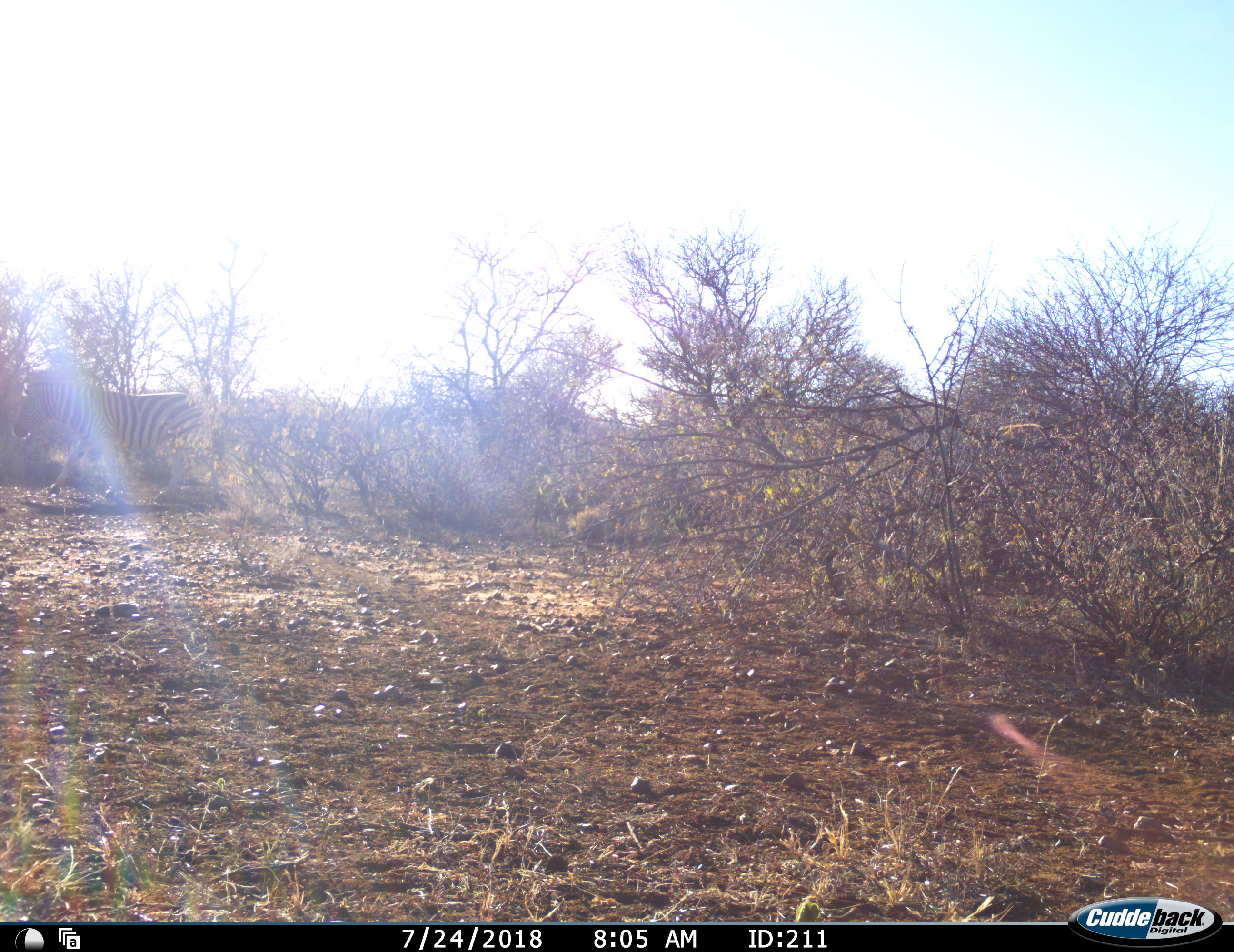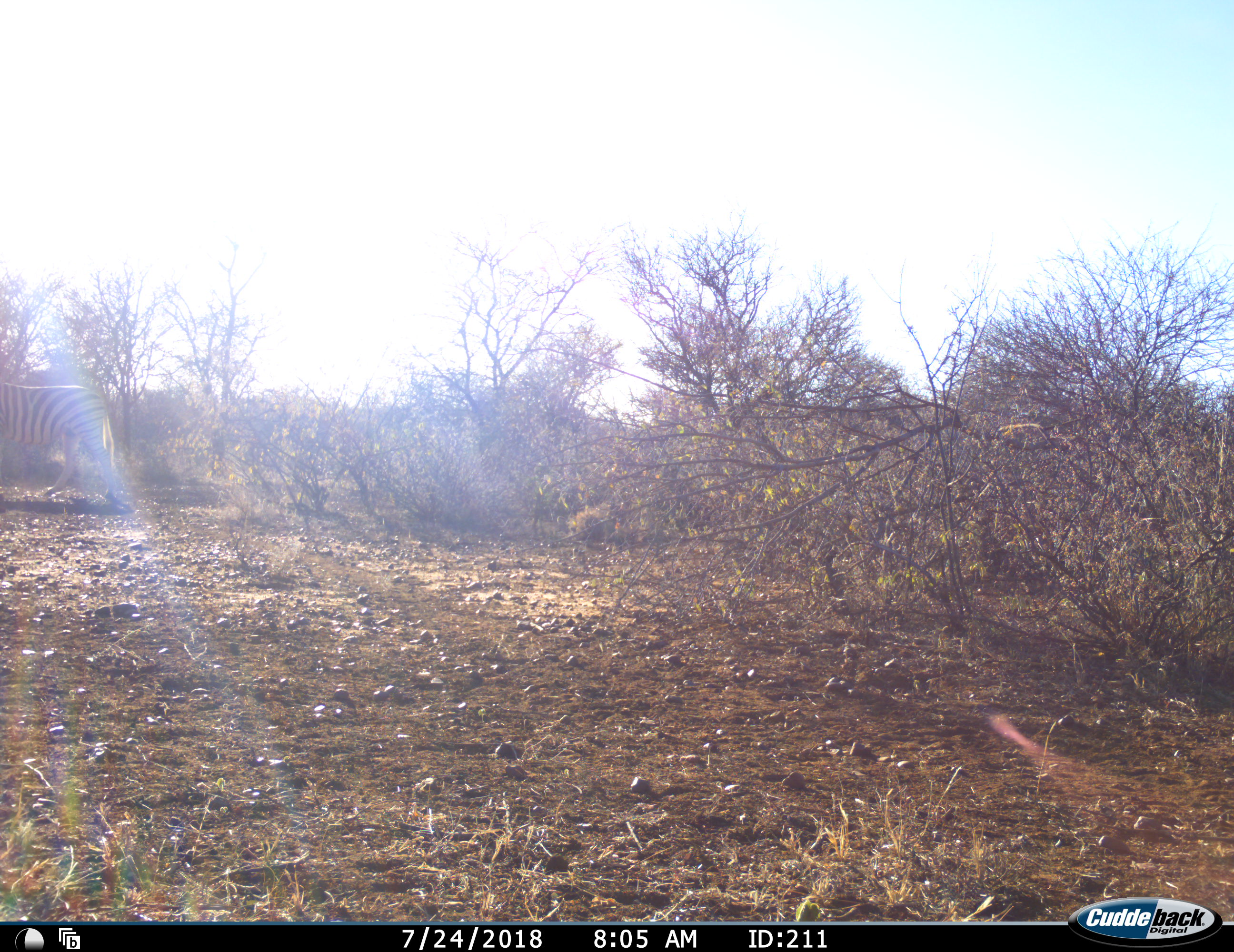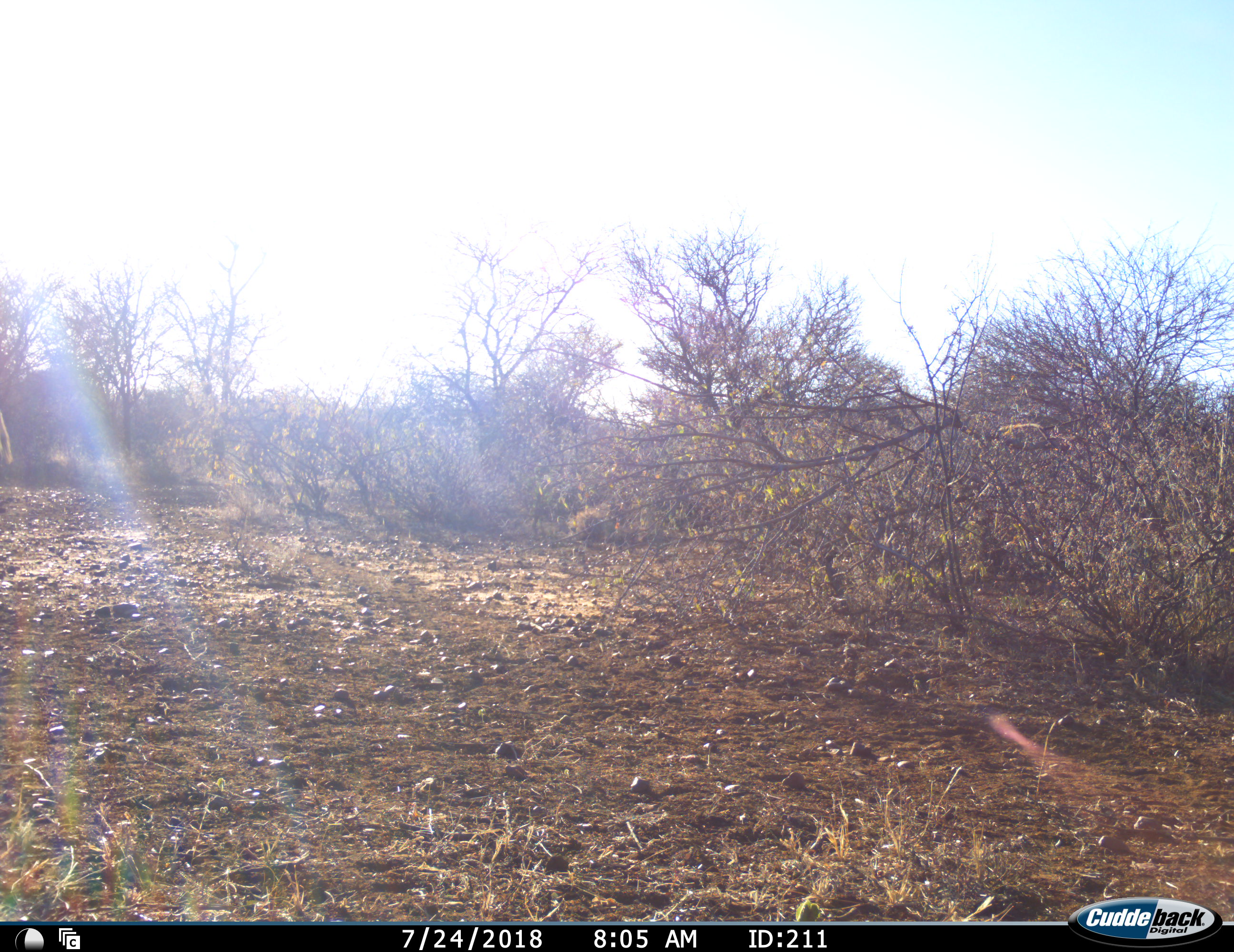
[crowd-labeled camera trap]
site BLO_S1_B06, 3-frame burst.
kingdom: Animalia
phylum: Chordata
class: Mammalia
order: Perissodactyla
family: Equidae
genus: Equus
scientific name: Equus quagga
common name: plains zebra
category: zebraplains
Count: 1.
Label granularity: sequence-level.